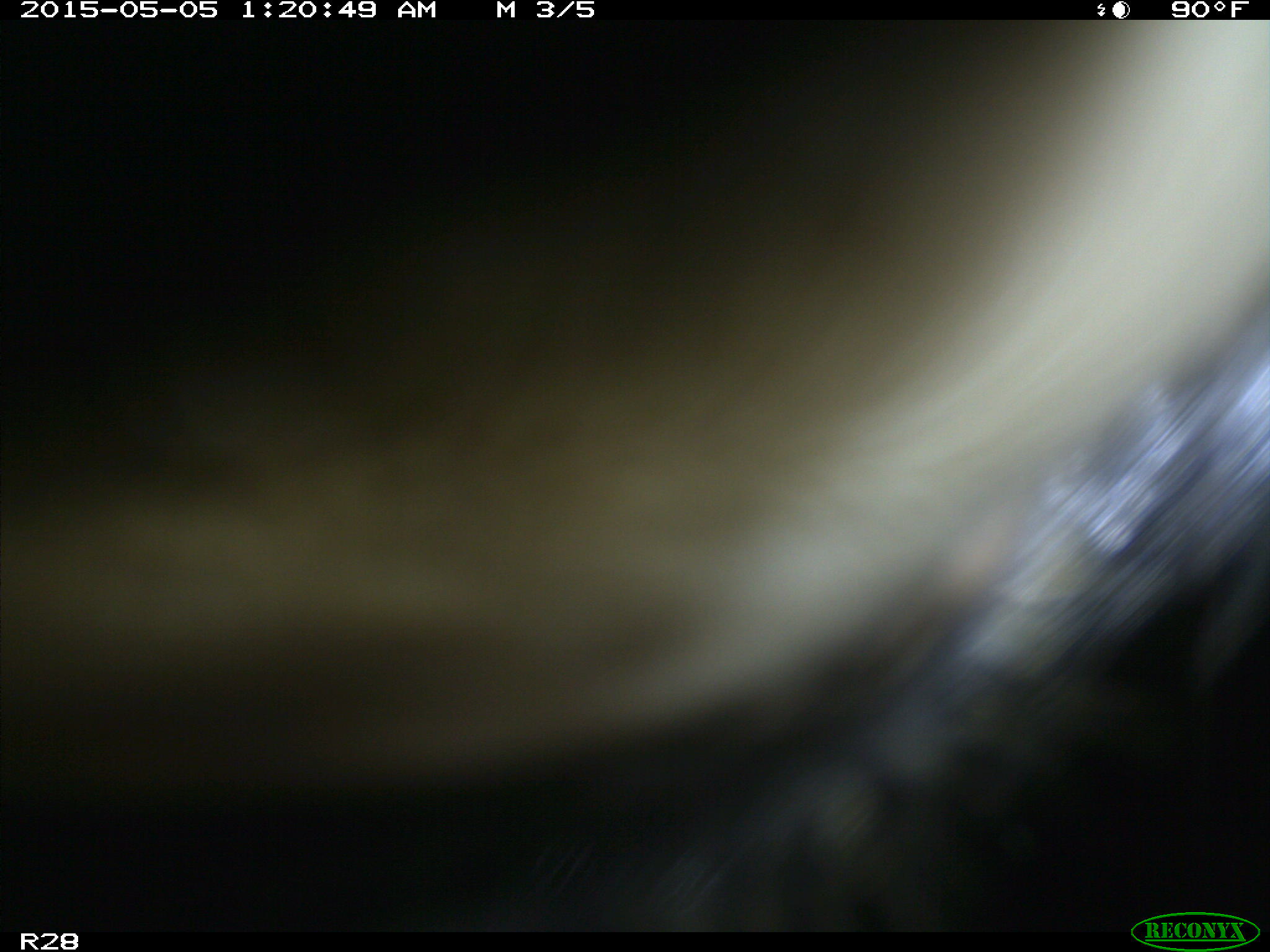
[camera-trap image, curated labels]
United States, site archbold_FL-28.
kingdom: Animalia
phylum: Chordata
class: Mammalia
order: Artiodactyla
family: Bovidae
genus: Bos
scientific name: Bos taurus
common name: domestic cow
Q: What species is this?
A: Bos taurus (domestic cow).